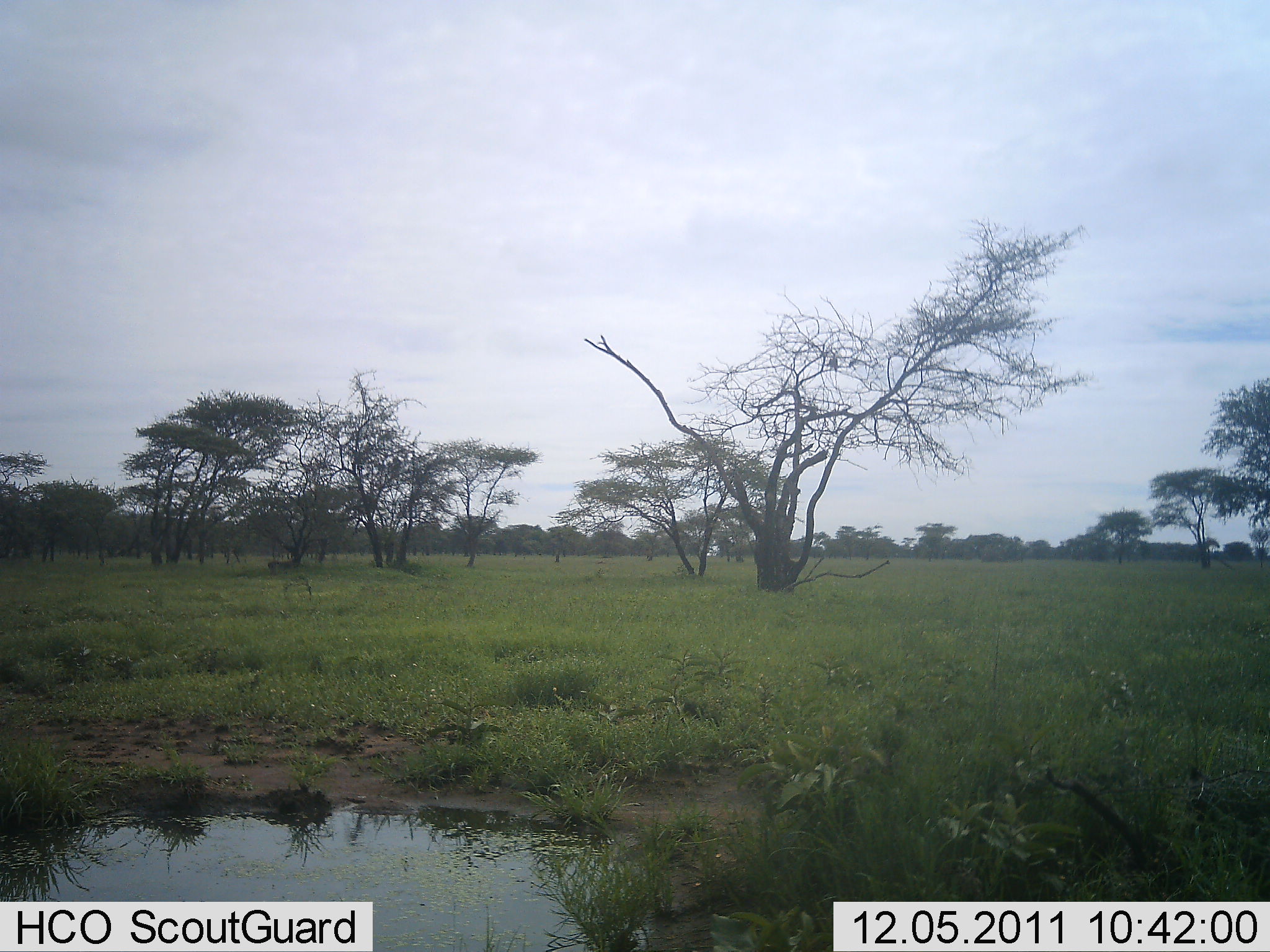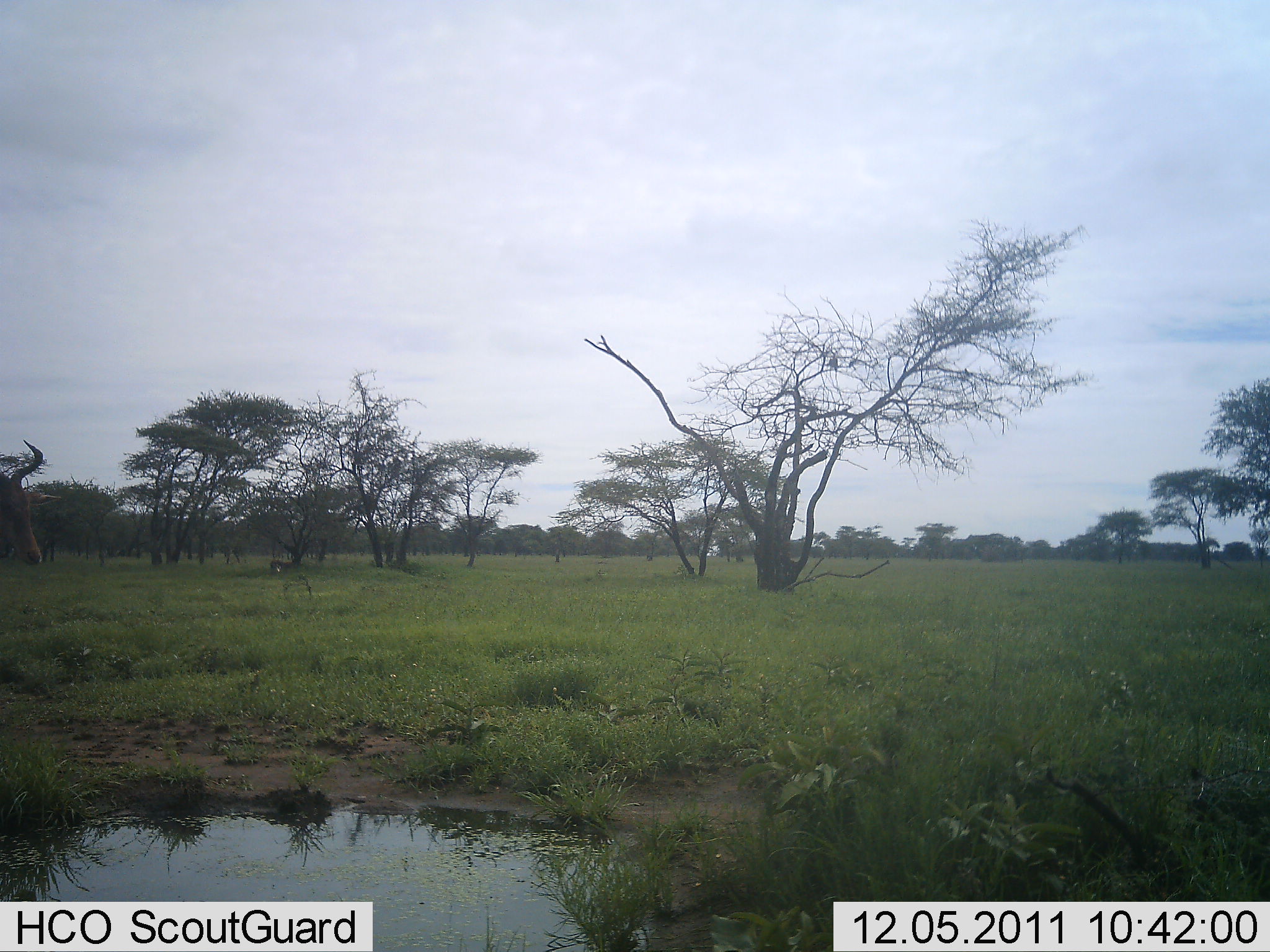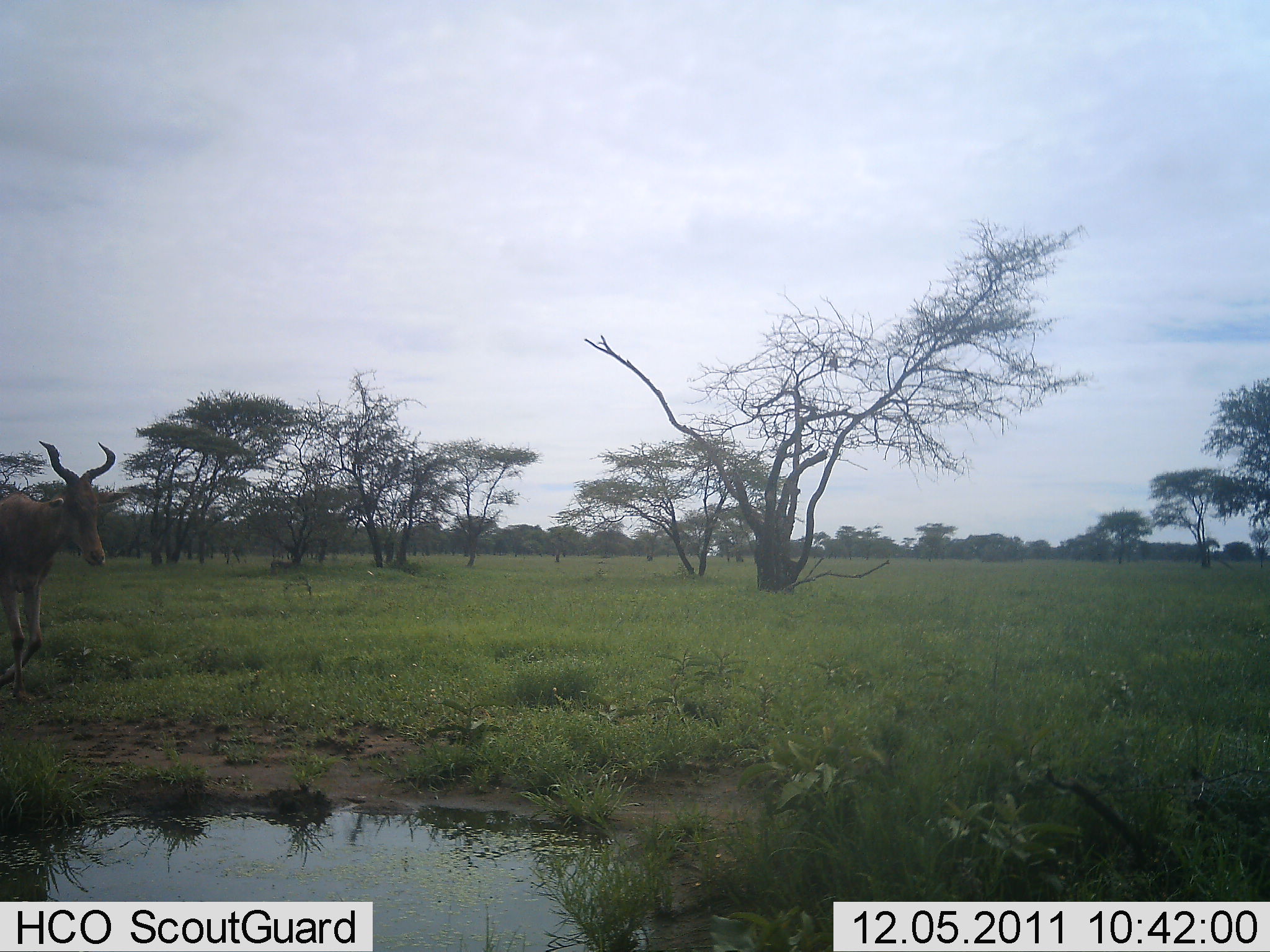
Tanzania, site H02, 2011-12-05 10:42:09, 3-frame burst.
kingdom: Animalia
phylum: Chordata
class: Mammalia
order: Artiodactyla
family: Bovidae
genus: Alcelaphus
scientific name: Alcelaphus buselaphus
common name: hartebeest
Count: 1.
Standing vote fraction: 0%.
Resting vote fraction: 0%.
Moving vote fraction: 100%.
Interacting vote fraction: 0%.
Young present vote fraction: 0%.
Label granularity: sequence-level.